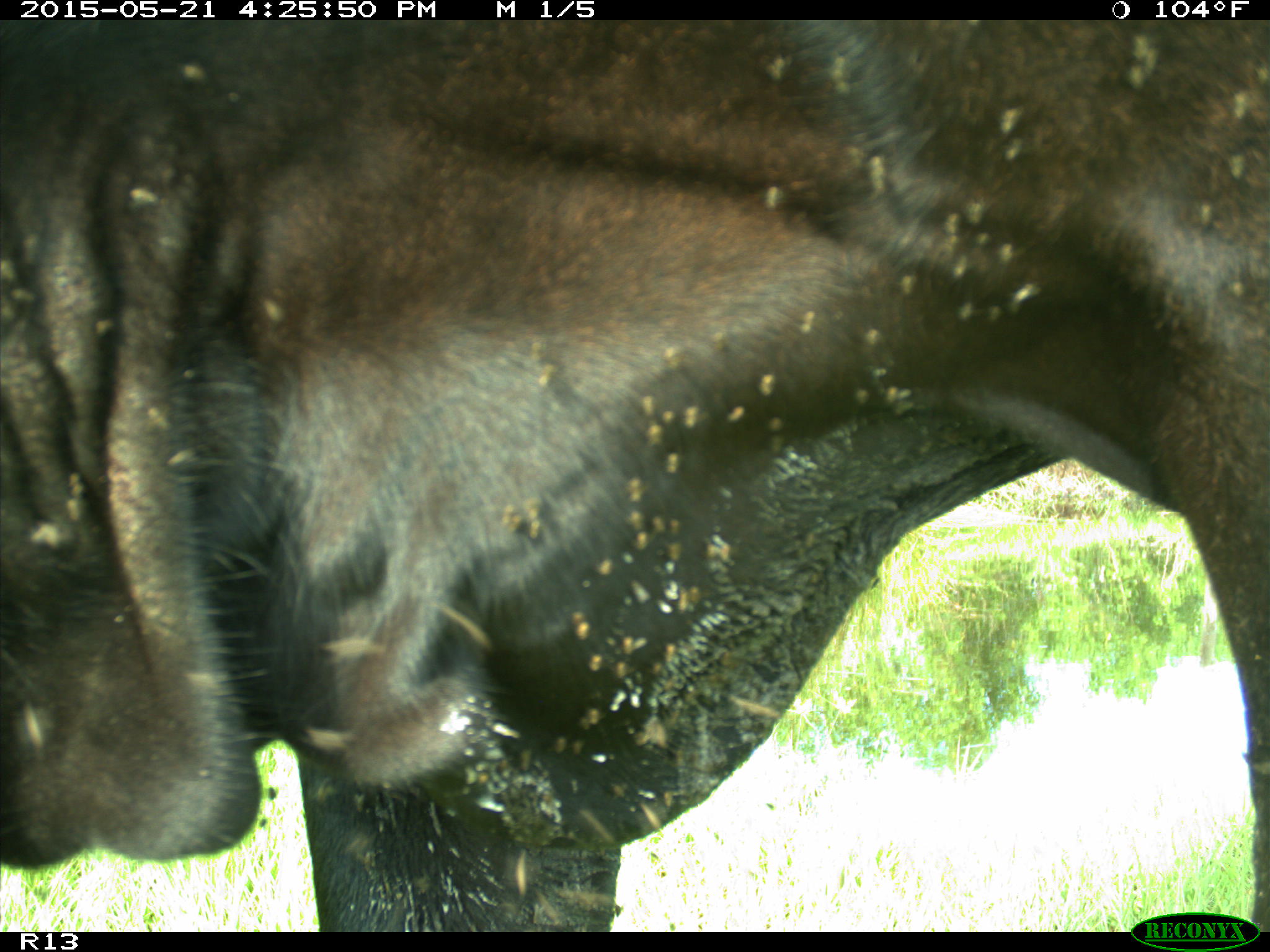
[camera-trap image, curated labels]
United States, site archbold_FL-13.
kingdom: Animalia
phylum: Chordata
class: Mammalia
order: Artiodactyla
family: Bovidae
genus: Bos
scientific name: Bos taurus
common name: domestic cow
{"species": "Bos taurus (domestic cow)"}